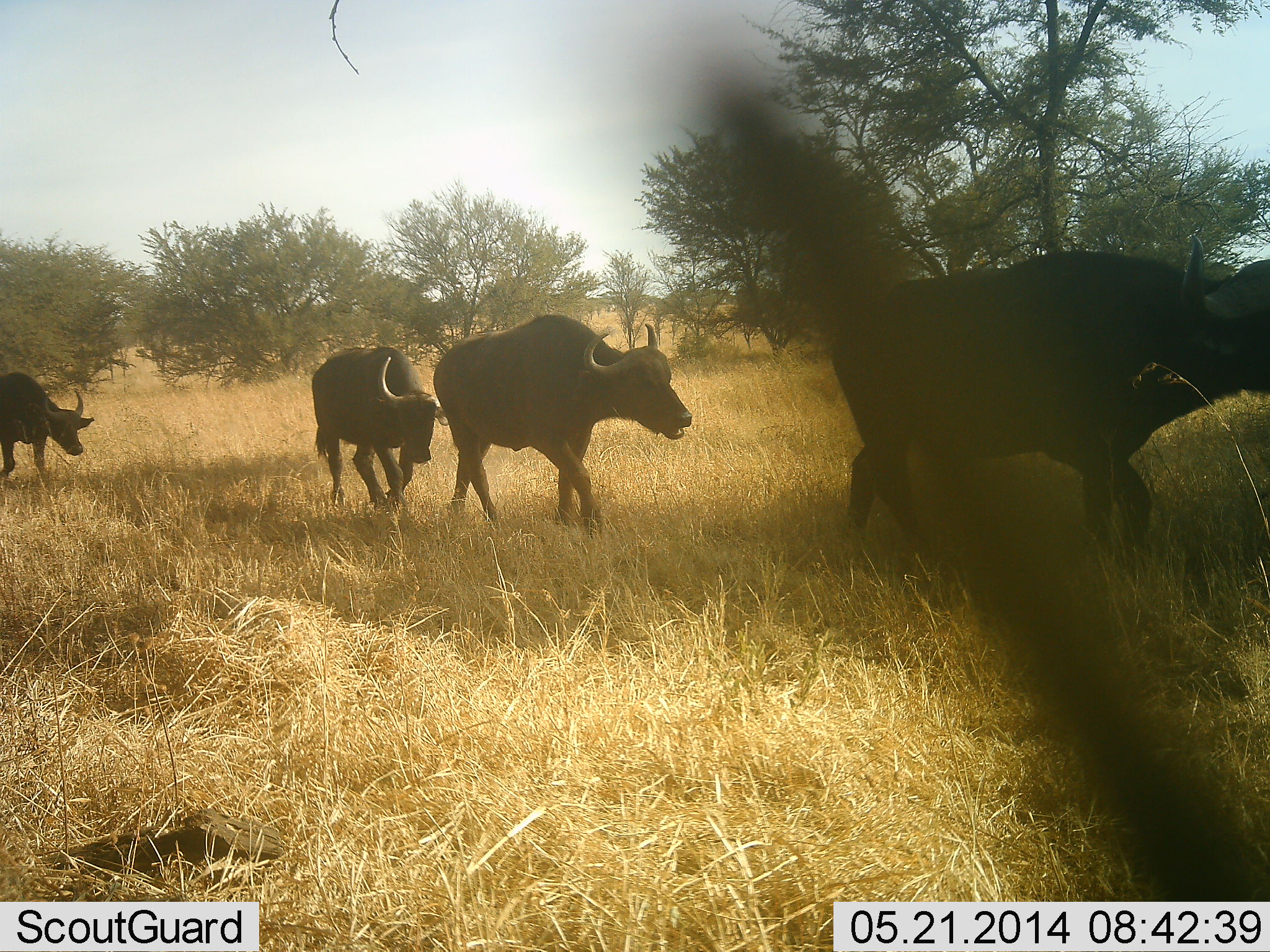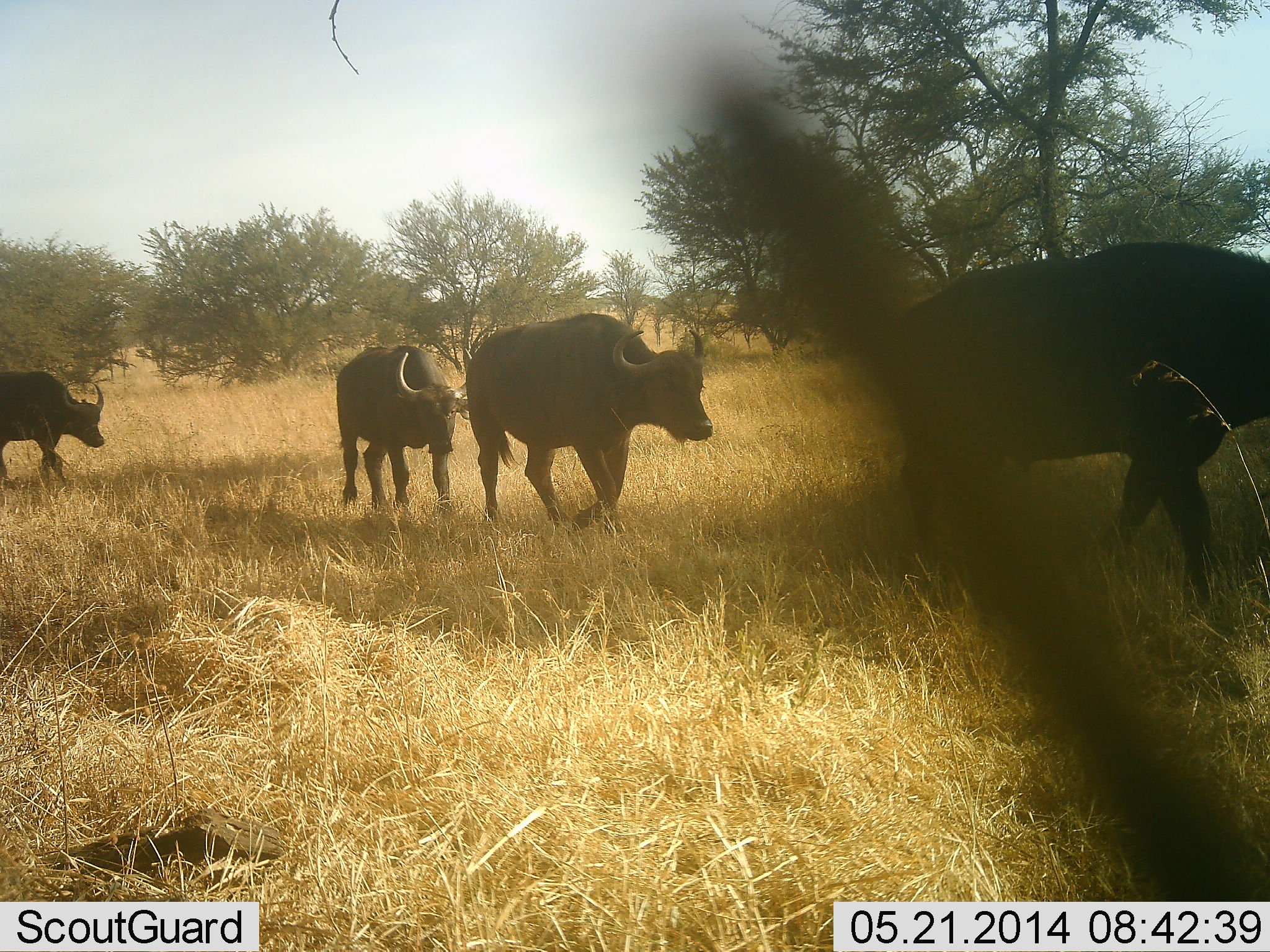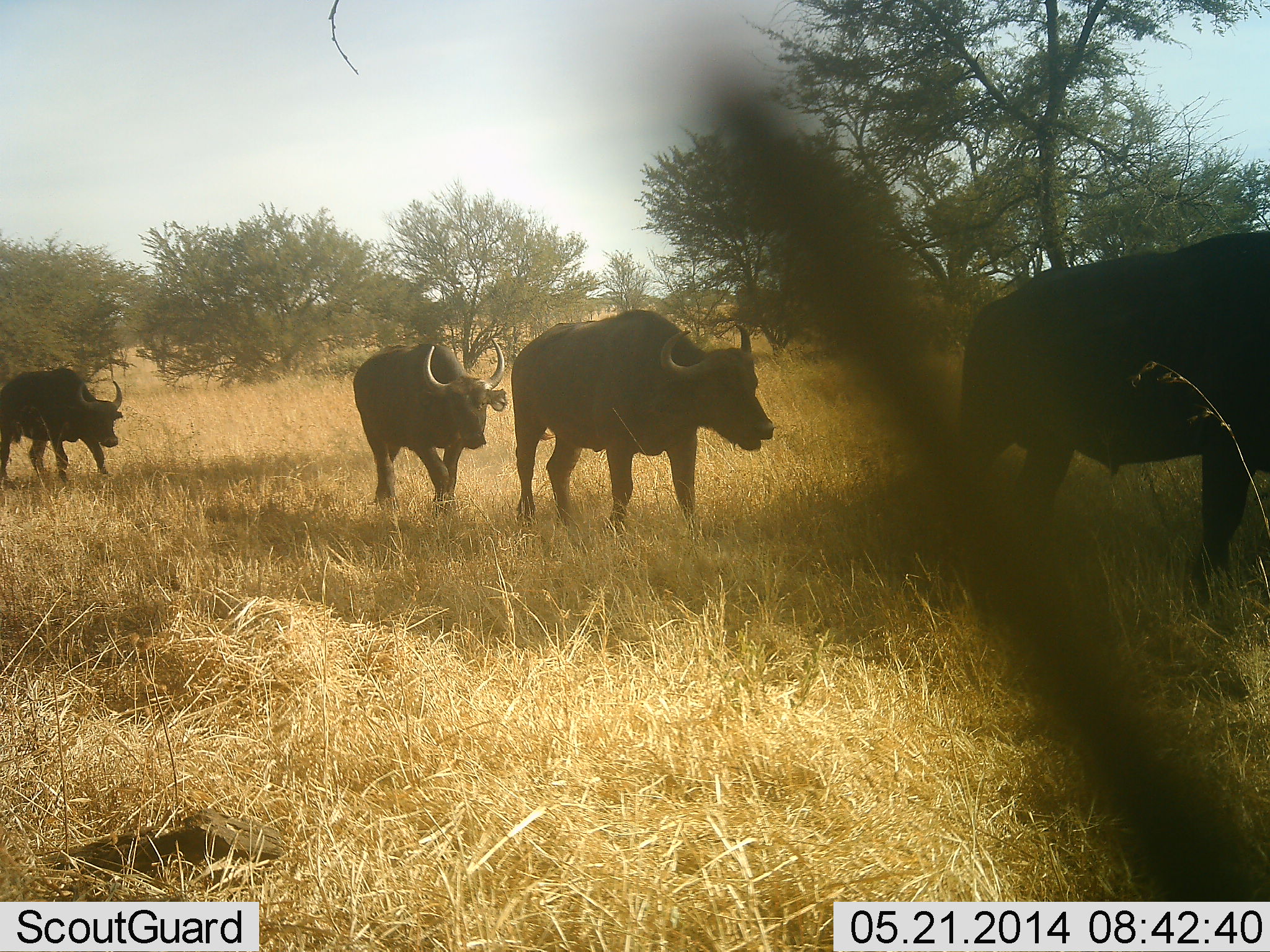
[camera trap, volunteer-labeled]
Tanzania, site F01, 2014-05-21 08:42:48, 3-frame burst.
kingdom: Animalia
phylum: Chordata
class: Mammalia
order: Artiodactyla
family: Bovidae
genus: Syncerus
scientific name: Syncerus caffer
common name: cape buffalo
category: buffalo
Buffalo (cape buffalo) (Syncerus caffer), count 4. Behavior (volunteer vote fractions): standing 0%, resting 0%, moving 100%, interacting 0%. Young present (vote fraction): 0%. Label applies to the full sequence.